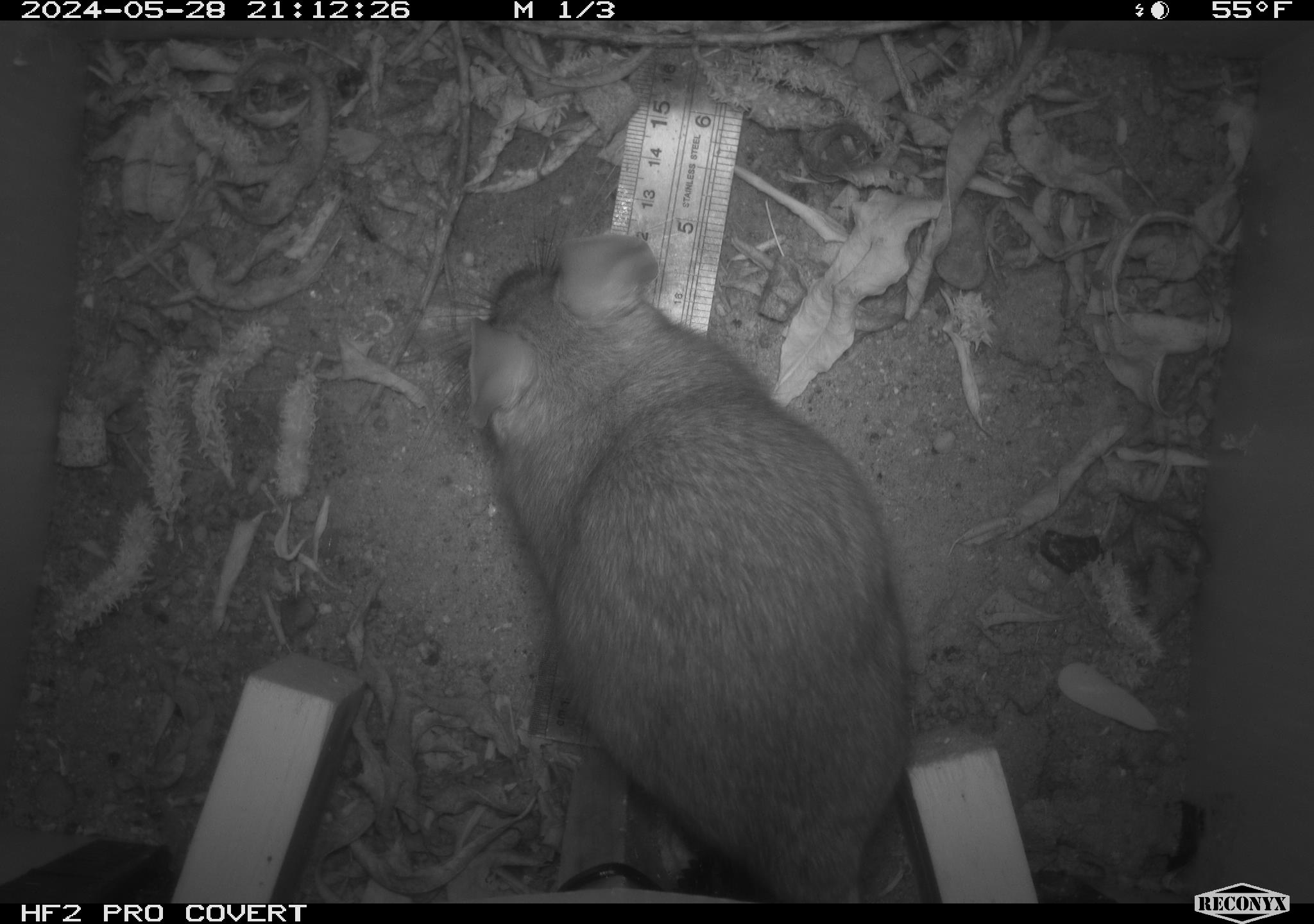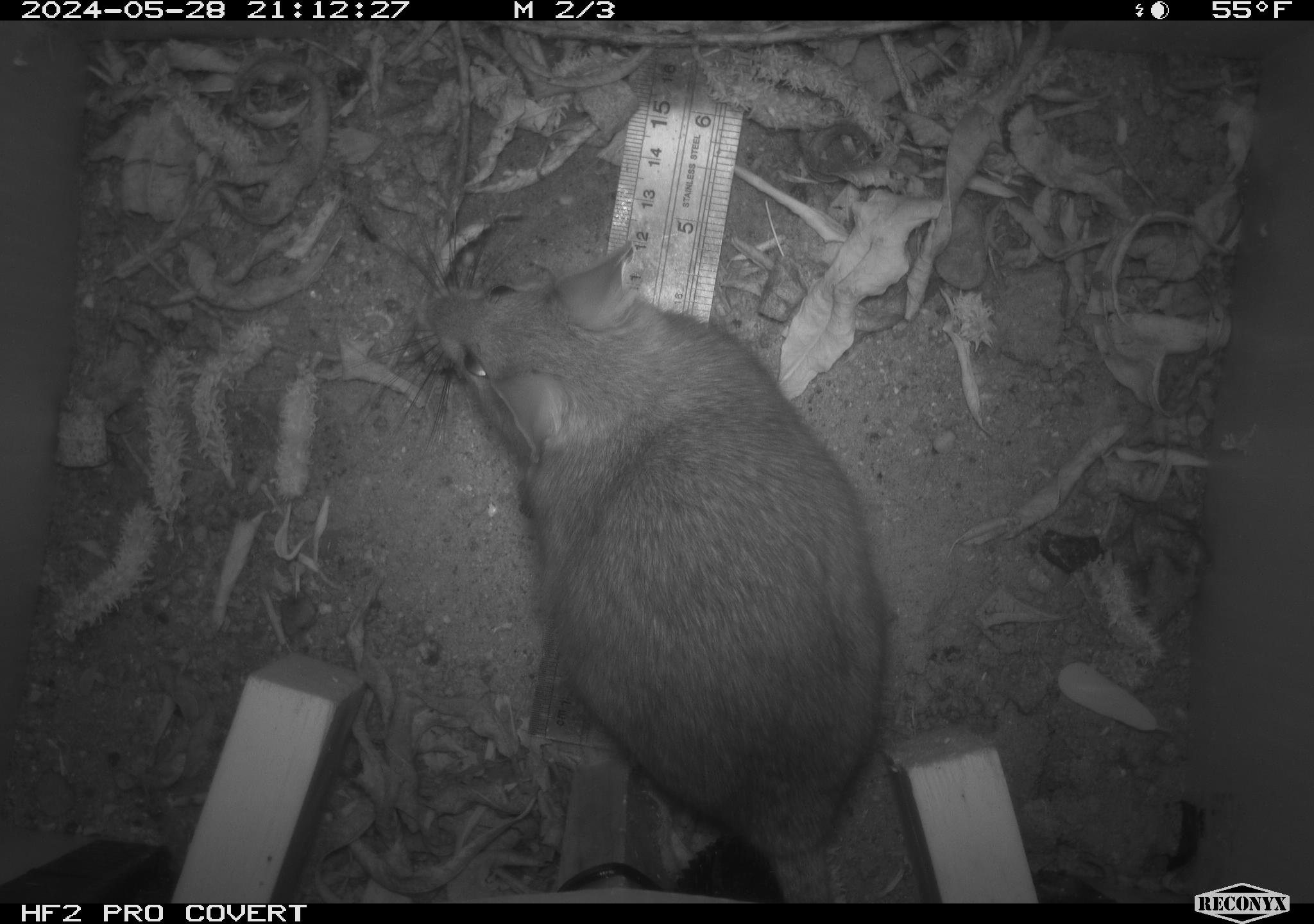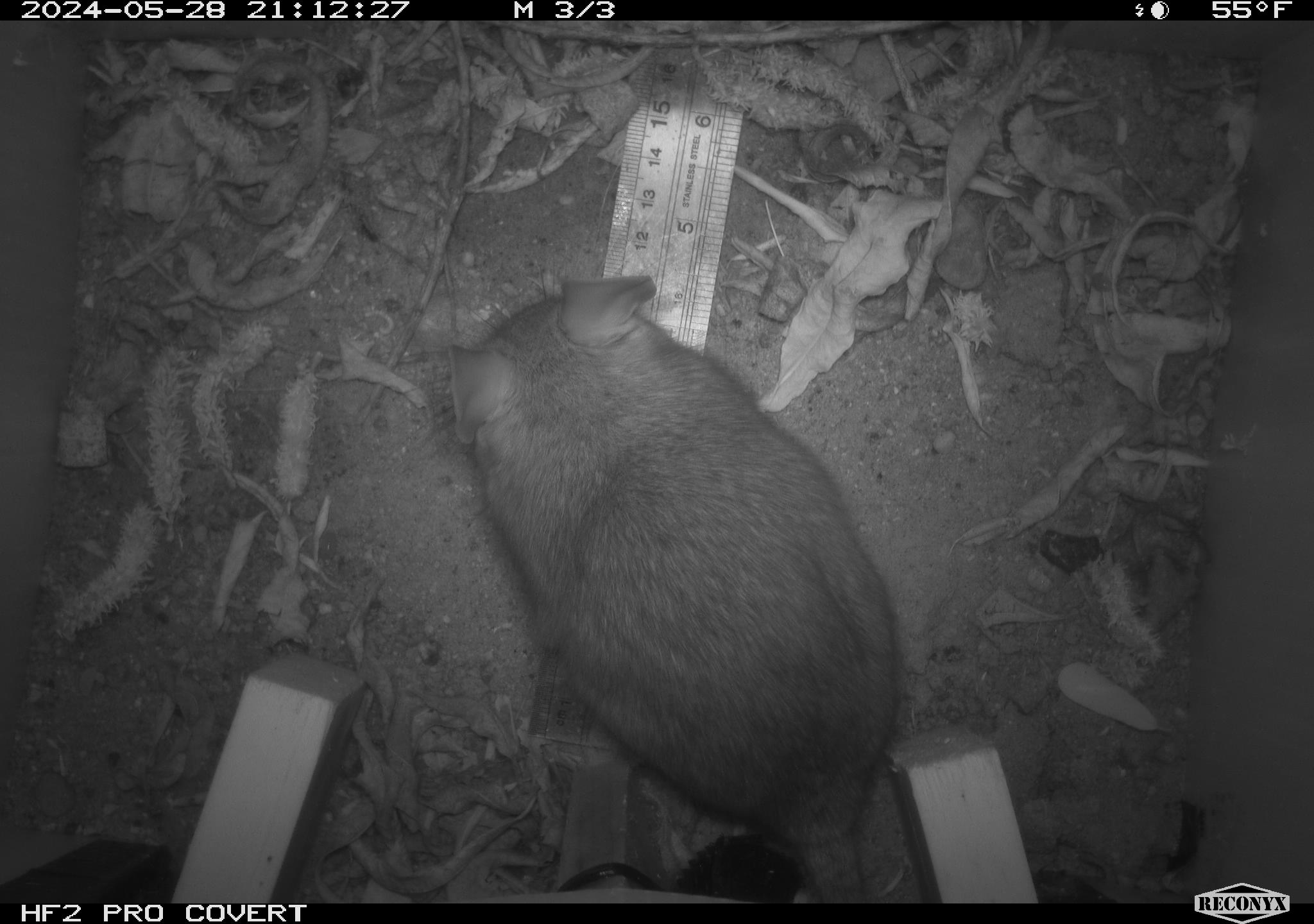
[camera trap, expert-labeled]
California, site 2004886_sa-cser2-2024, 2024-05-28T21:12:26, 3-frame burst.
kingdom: Animalia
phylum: Chordata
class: Mammalia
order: Rodentia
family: Muridae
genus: Rattus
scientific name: Rattus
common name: rat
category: rattus species